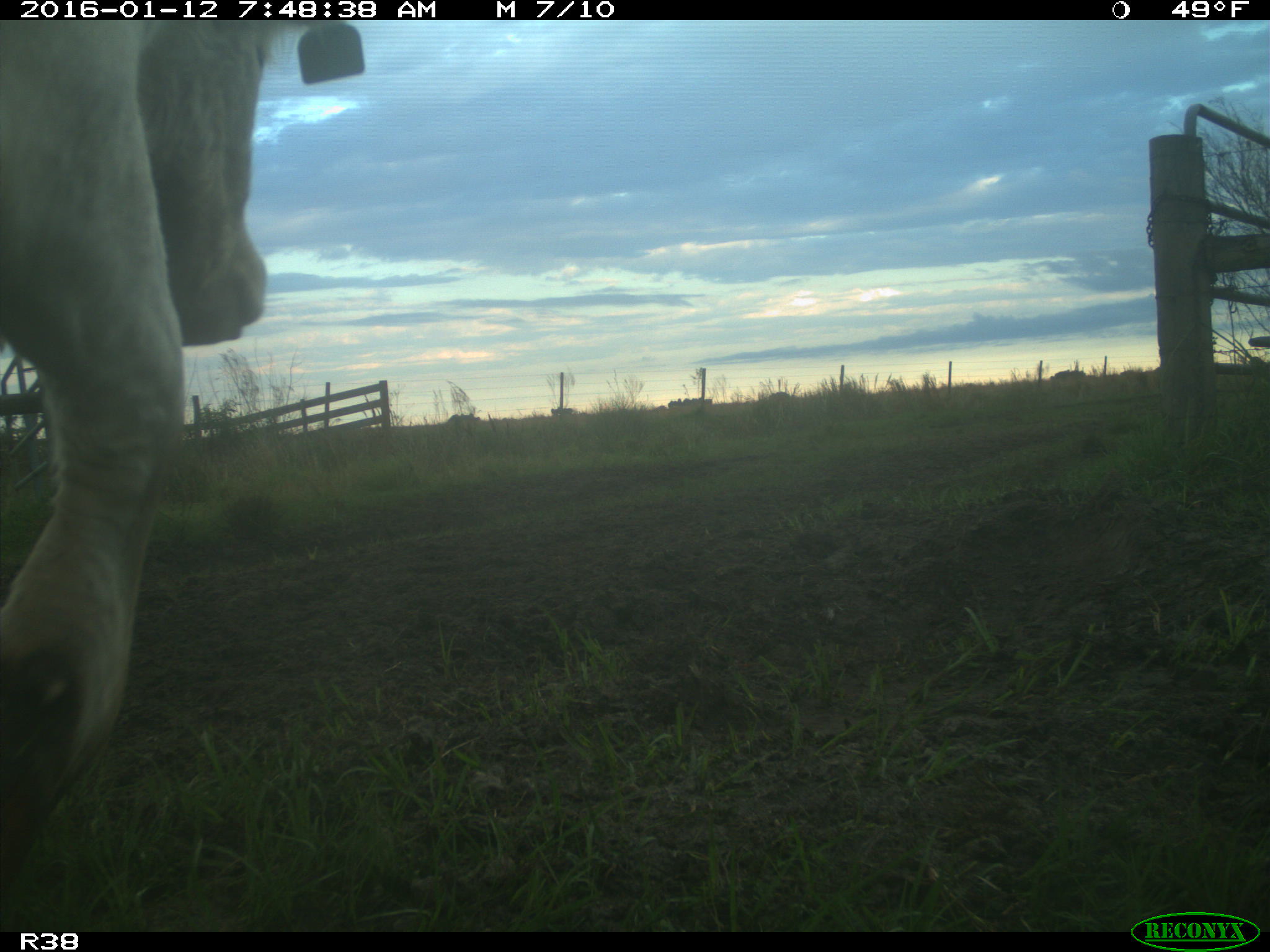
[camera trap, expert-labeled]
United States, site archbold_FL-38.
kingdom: Animalia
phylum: Chordata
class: Mammalia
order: Artiodactyla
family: Bovidae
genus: Bos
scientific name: Bos taurus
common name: domestic cow